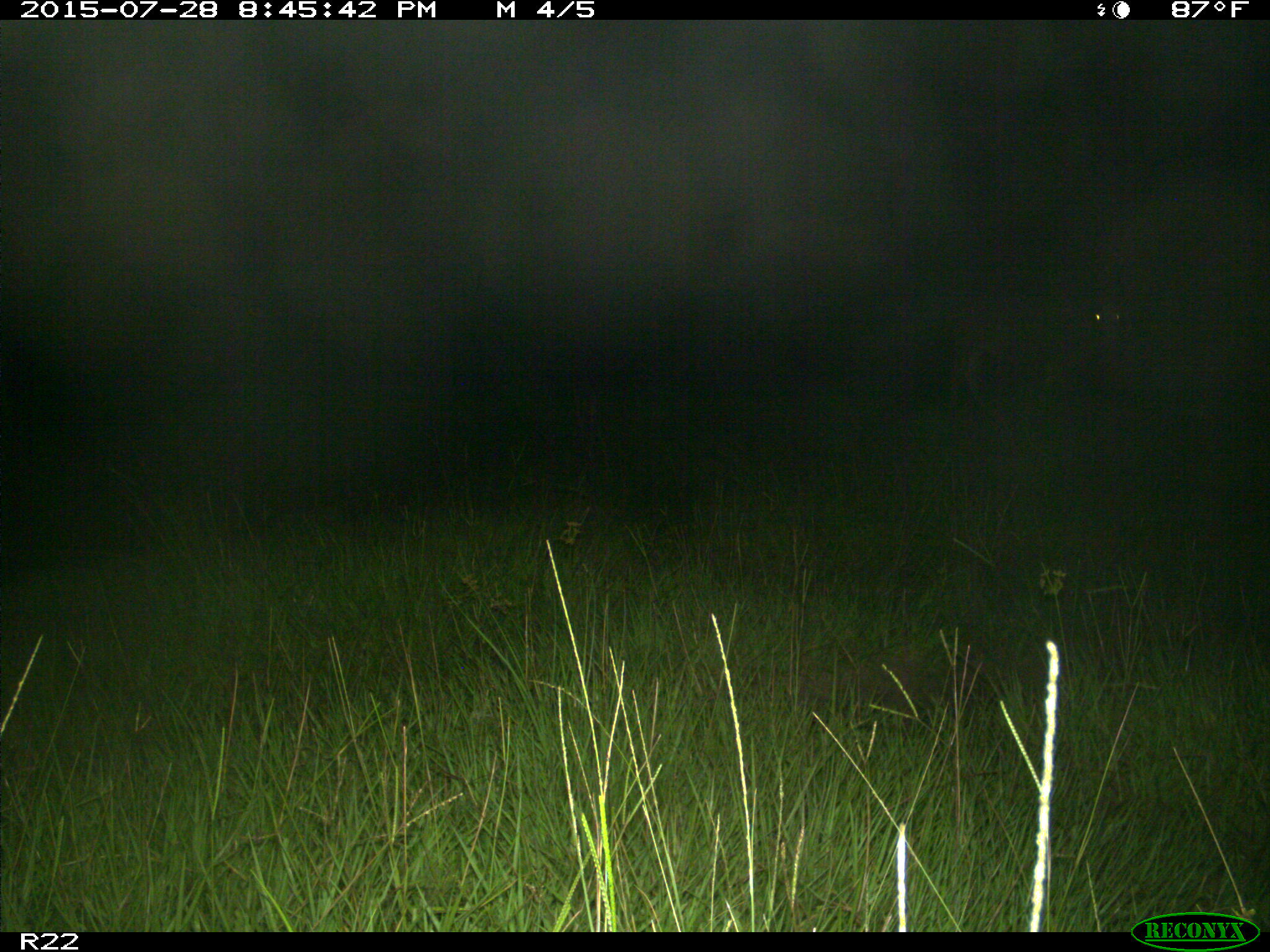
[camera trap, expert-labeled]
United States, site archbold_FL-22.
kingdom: Animalia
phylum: Chordata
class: Mammalia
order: Artiodactyla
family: Bovidae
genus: Bos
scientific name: Bos taurus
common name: domestic cow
Bos taurus (domestic cow).